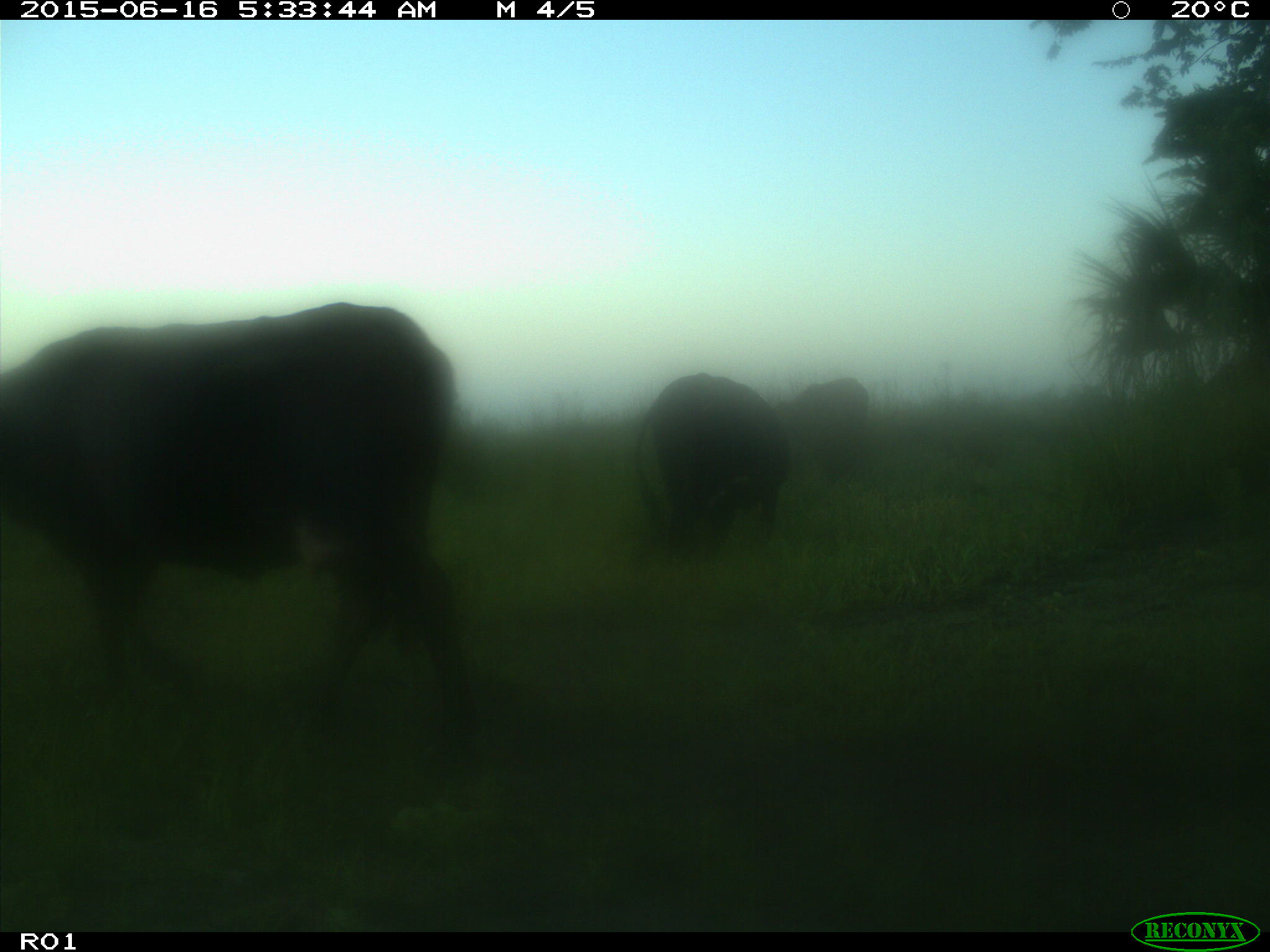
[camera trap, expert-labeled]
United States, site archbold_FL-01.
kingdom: Animalia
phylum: Chordata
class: Mammalia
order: Artiodactyla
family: Bovidae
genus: Bos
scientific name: Bos taurus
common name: domestic cow